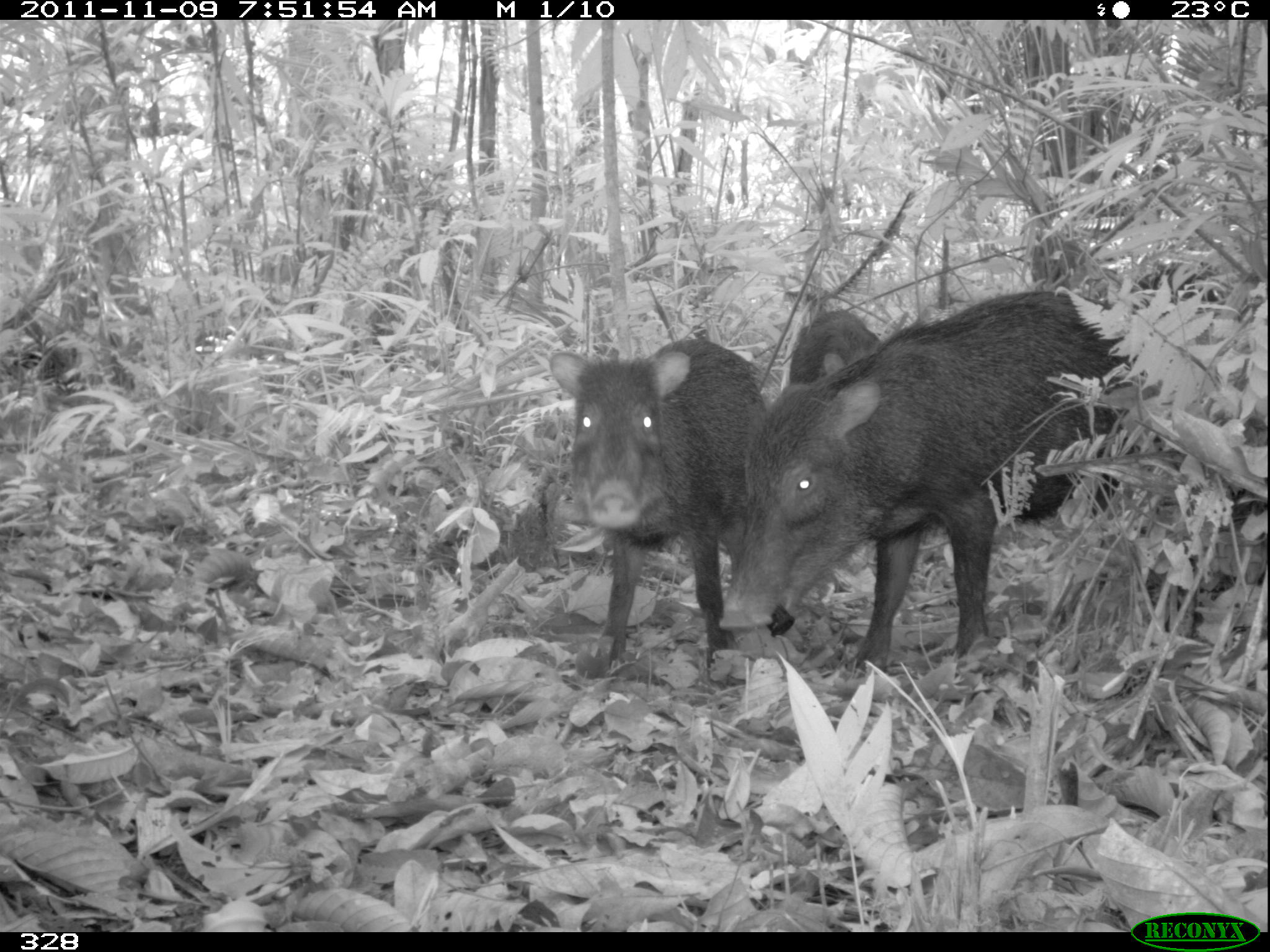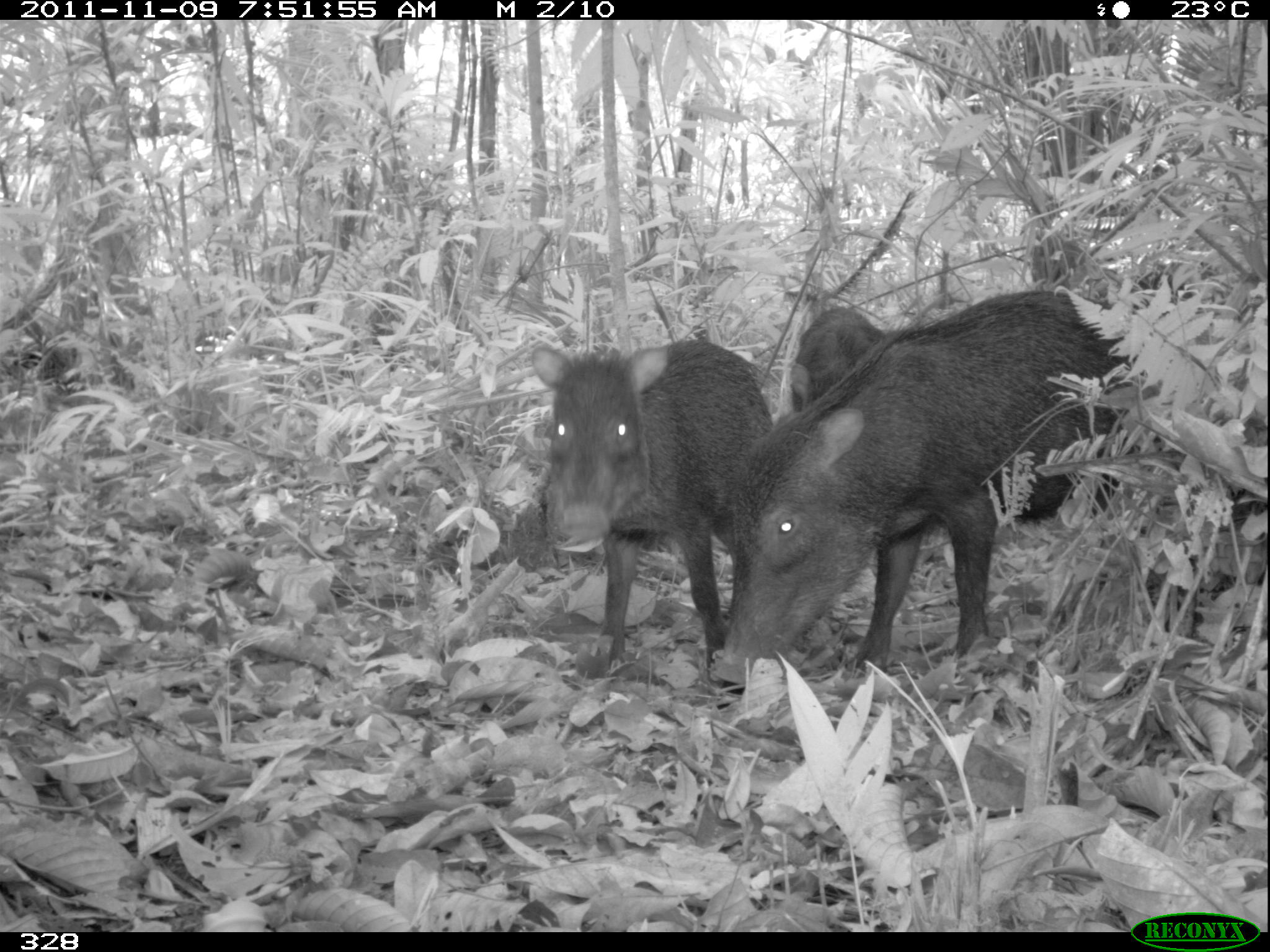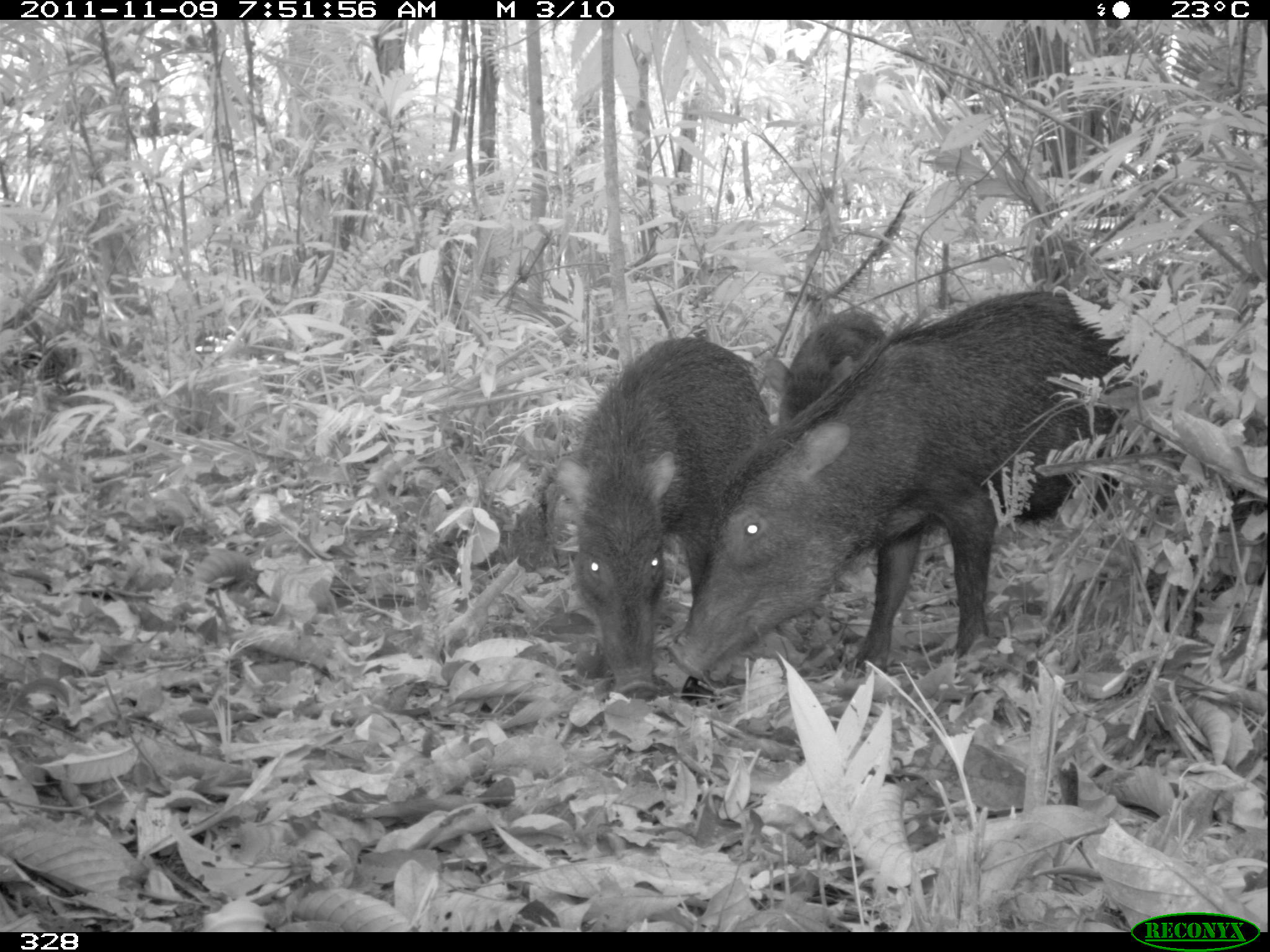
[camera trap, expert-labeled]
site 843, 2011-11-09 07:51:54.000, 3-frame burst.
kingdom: Animalia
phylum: Chordata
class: Mammalia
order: Artiodactyla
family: Tayassuidae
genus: Tayassu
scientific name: Tayassu pecari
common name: white-lipped peccary